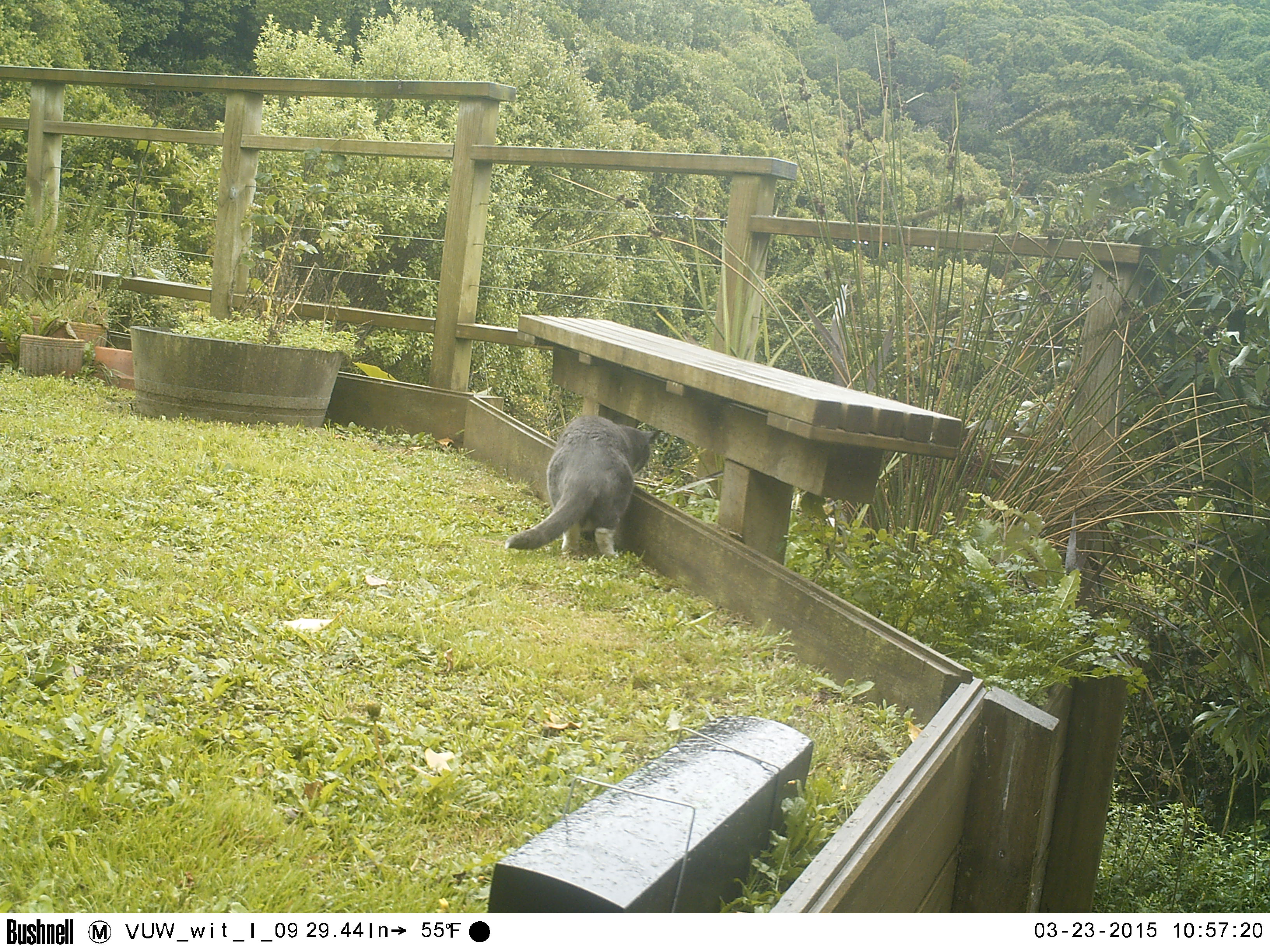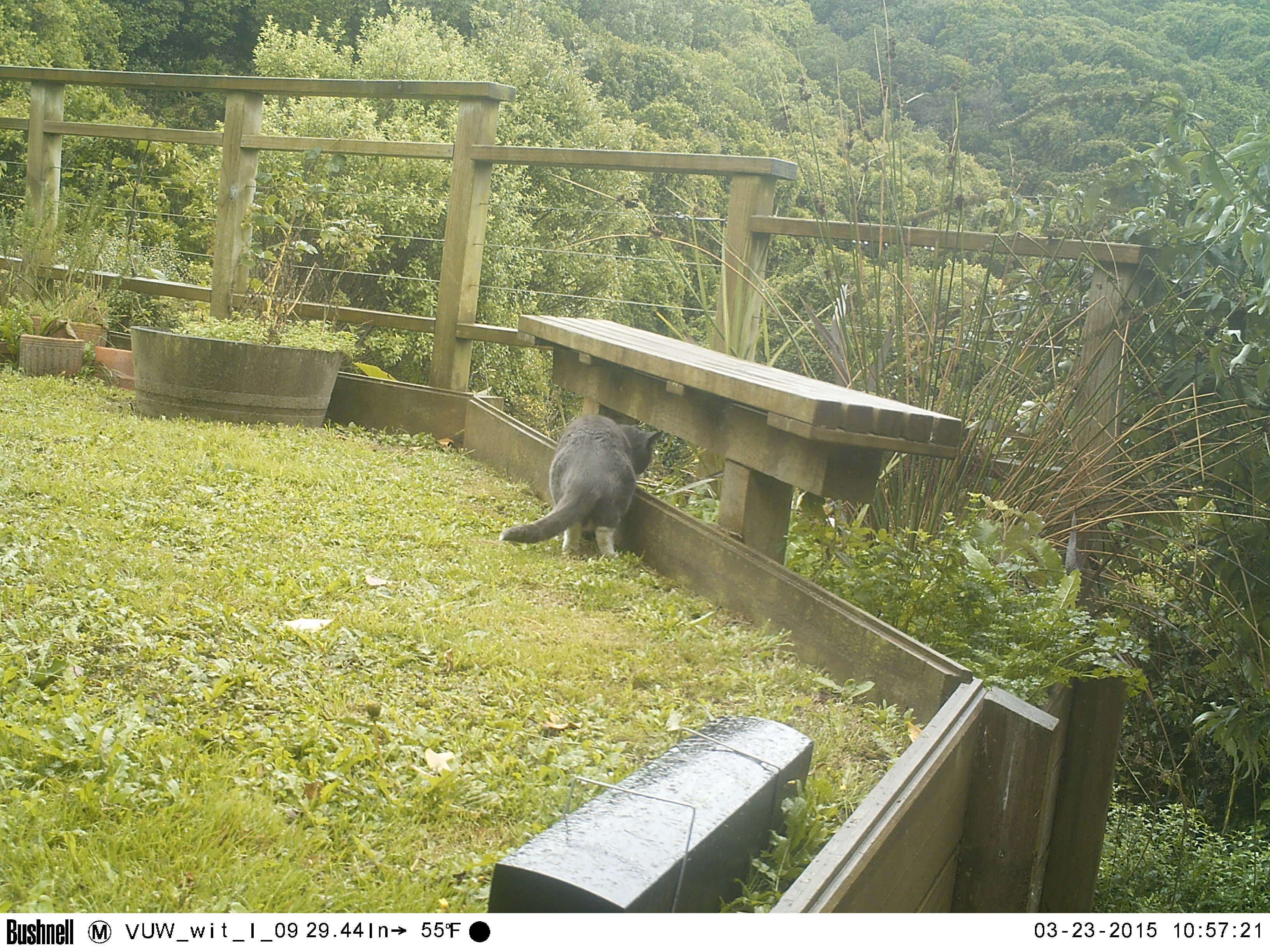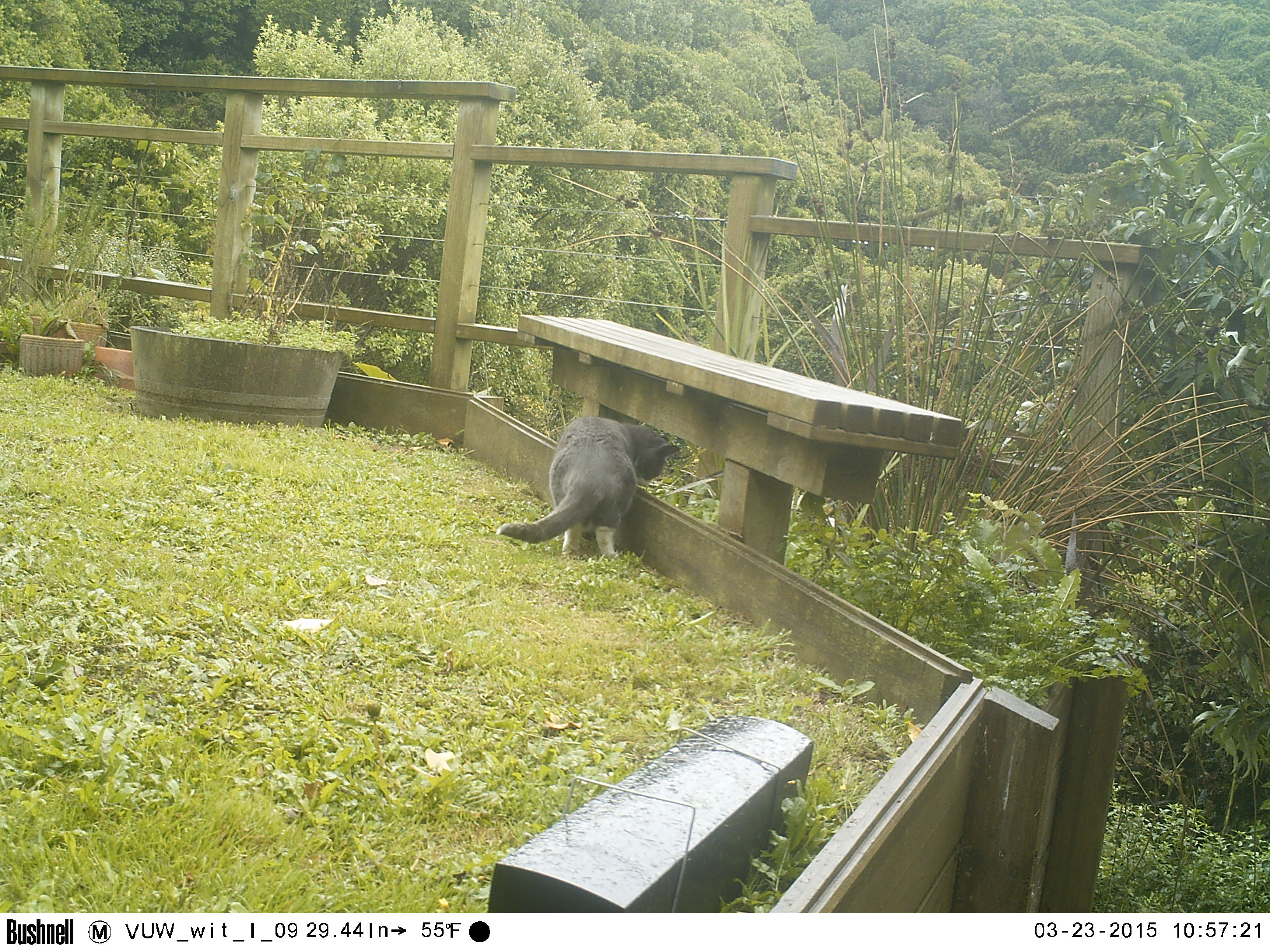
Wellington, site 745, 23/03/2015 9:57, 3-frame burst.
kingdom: Animalia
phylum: Chordata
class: Mammalia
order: Carnivora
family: Felidae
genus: Felis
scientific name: Felis catus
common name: cat